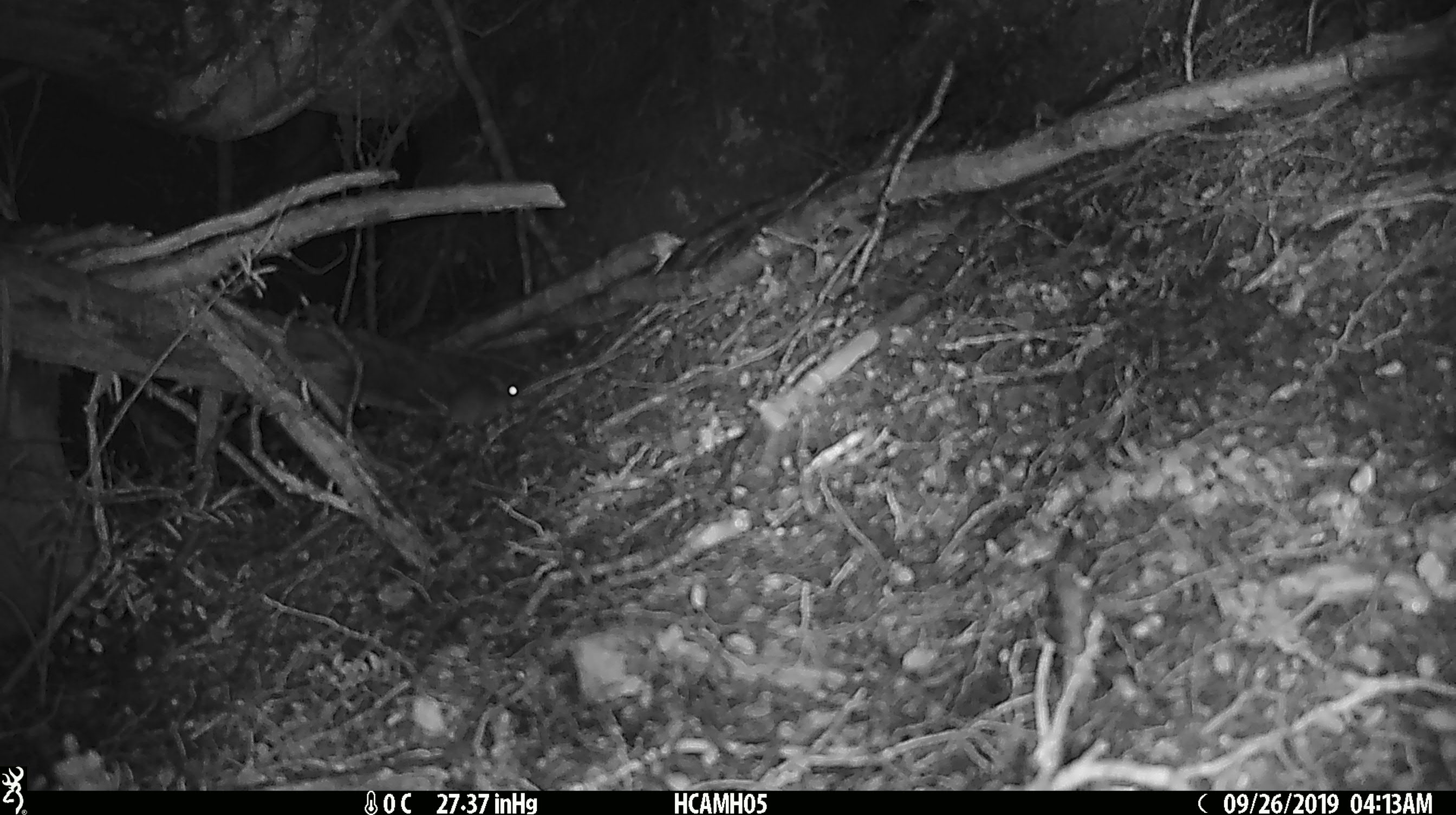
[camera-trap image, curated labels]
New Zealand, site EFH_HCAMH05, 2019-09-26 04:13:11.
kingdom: Animalia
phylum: Chordata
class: Mammalia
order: Rodentia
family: Muridae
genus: Mus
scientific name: Mus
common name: mouse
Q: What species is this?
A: Mouse (Mus).